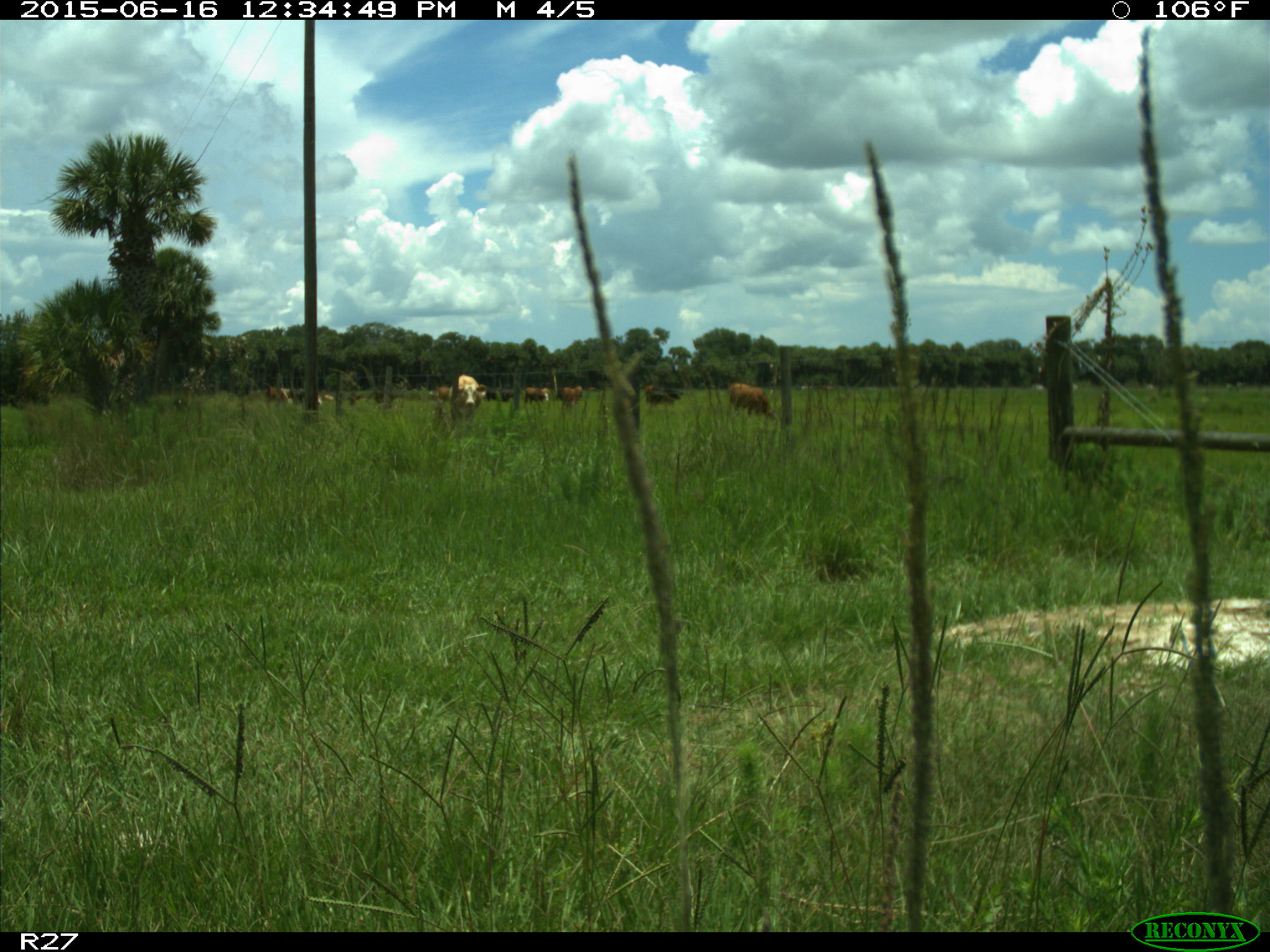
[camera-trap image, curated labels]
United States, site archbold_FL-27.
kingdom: Animalia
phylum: Chordata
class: Mammalia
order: Artiodactyla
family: Bovidae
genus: Bos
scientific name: Bos taurus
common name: domestic cow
Bos taurus (domestic cow).